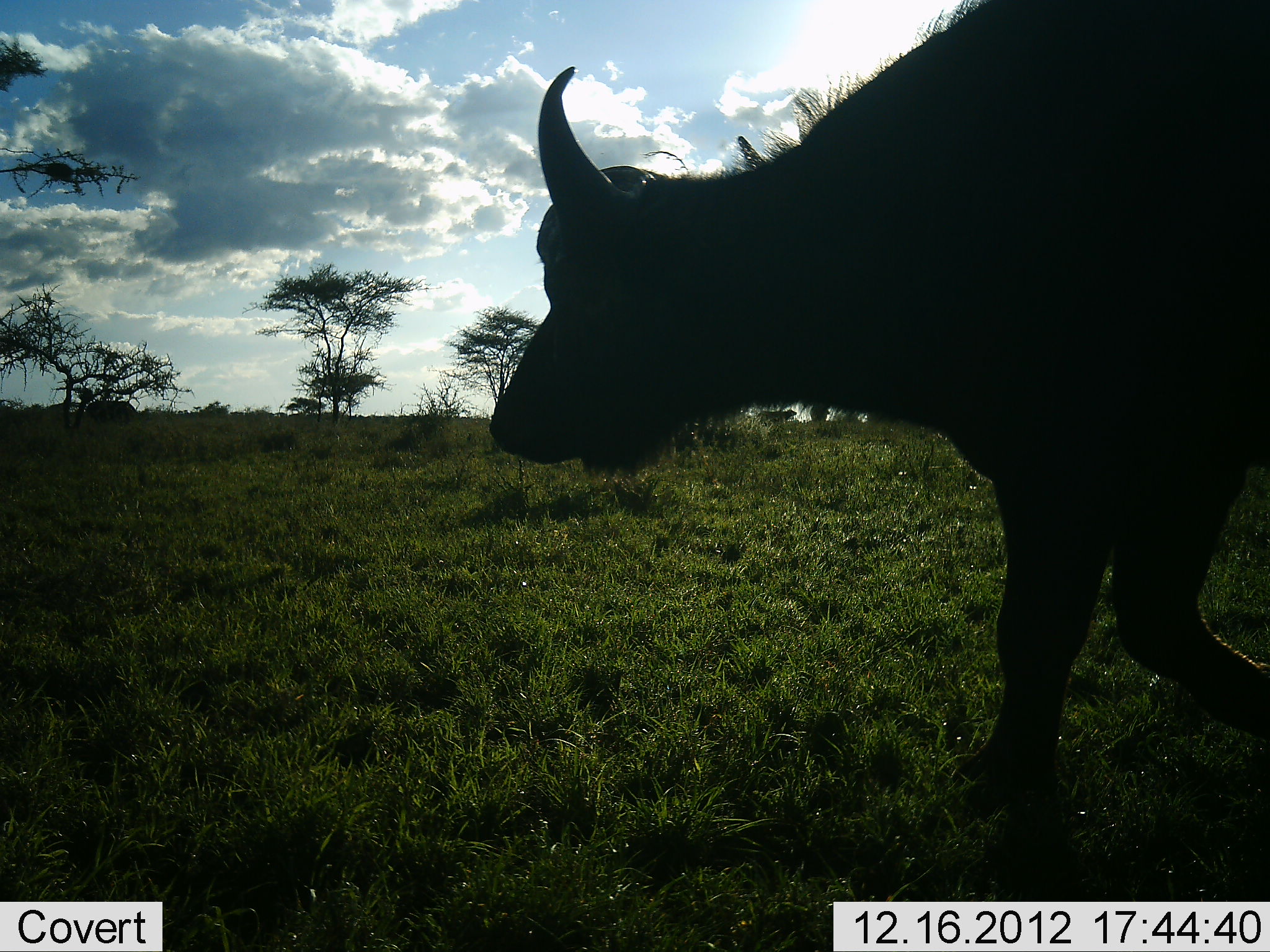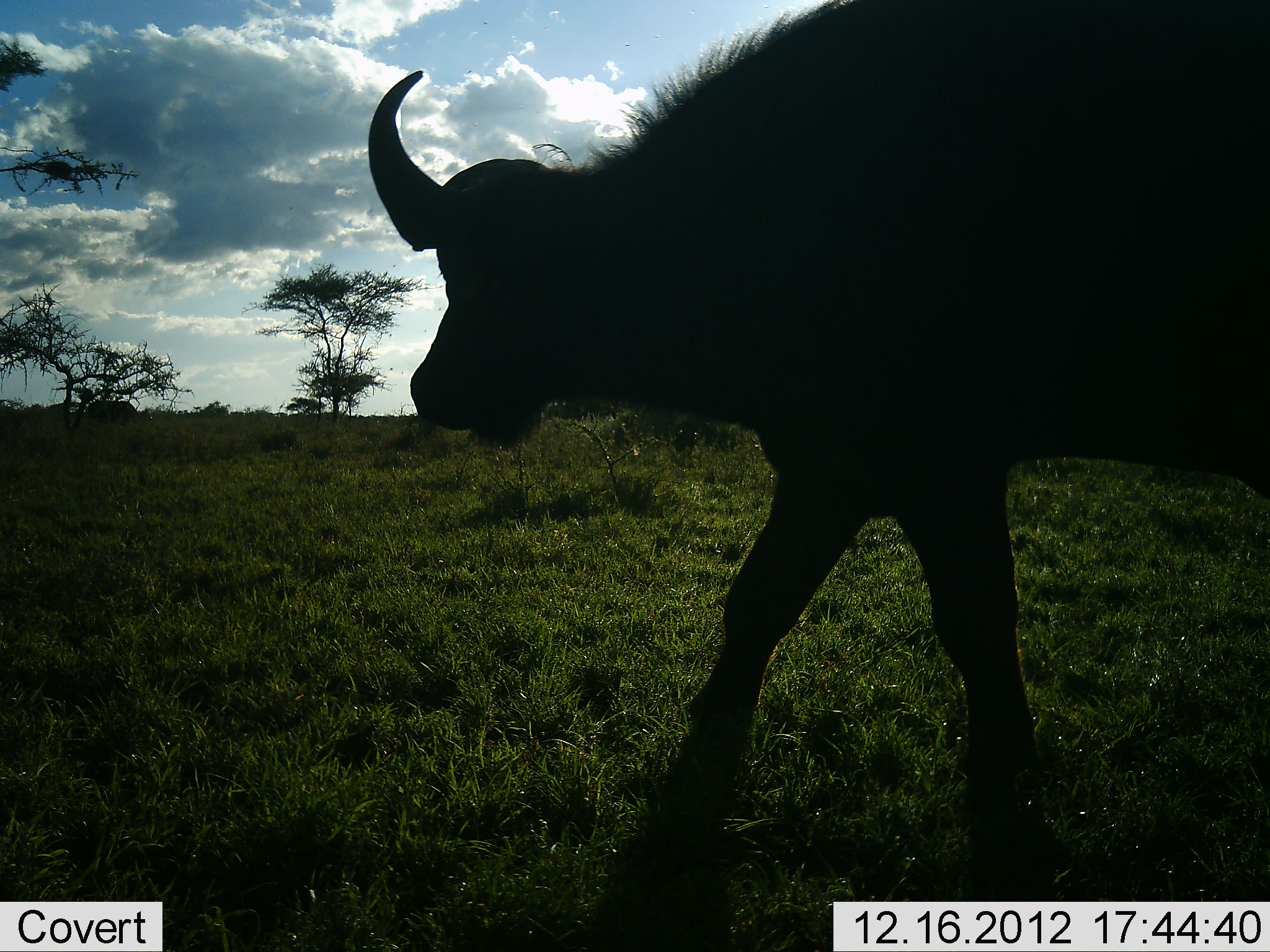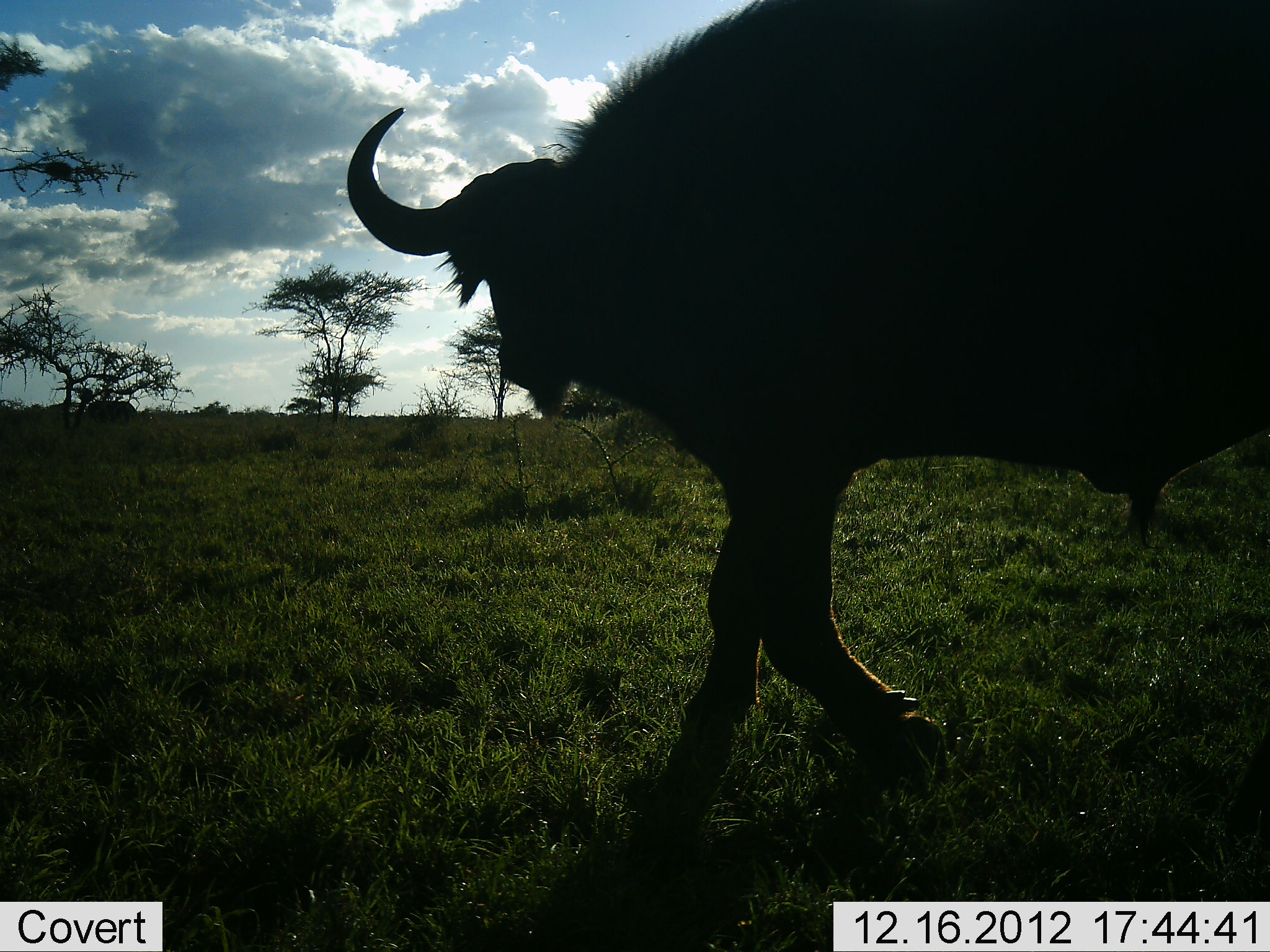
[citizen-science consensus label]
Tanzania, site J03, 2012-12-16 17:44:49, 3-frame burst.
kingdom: Animalia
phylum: Chordata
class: Mammalia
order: Artiodactyla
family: Bovidae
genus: Syncerus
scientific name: Syncerus caffer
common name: cape buffalo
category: buffalo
Buffalo (cape buffalo) (Syncerus caffer), count 1. Behavior (volunteer vote fractions): standing 15%, resting 0%, moving 90%, interacting 0%. Young present (vote fraction): 0%. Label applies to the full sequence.